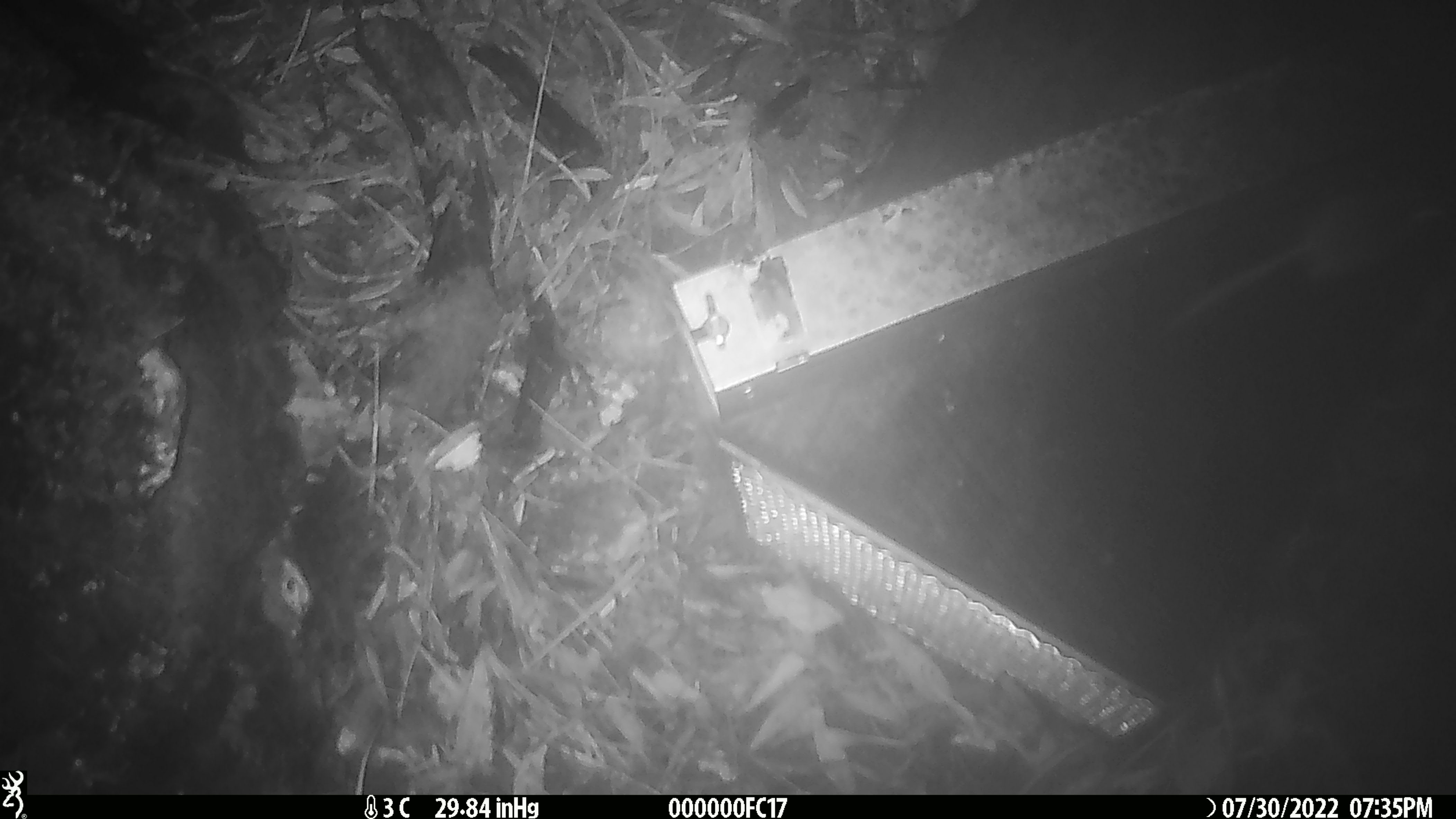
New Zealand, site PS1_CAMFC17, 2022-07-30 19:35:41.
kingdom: Animalia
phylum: Chordata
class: Mammalia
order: Rodentia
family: Muridae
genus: Mus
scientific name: Mus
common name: mouse